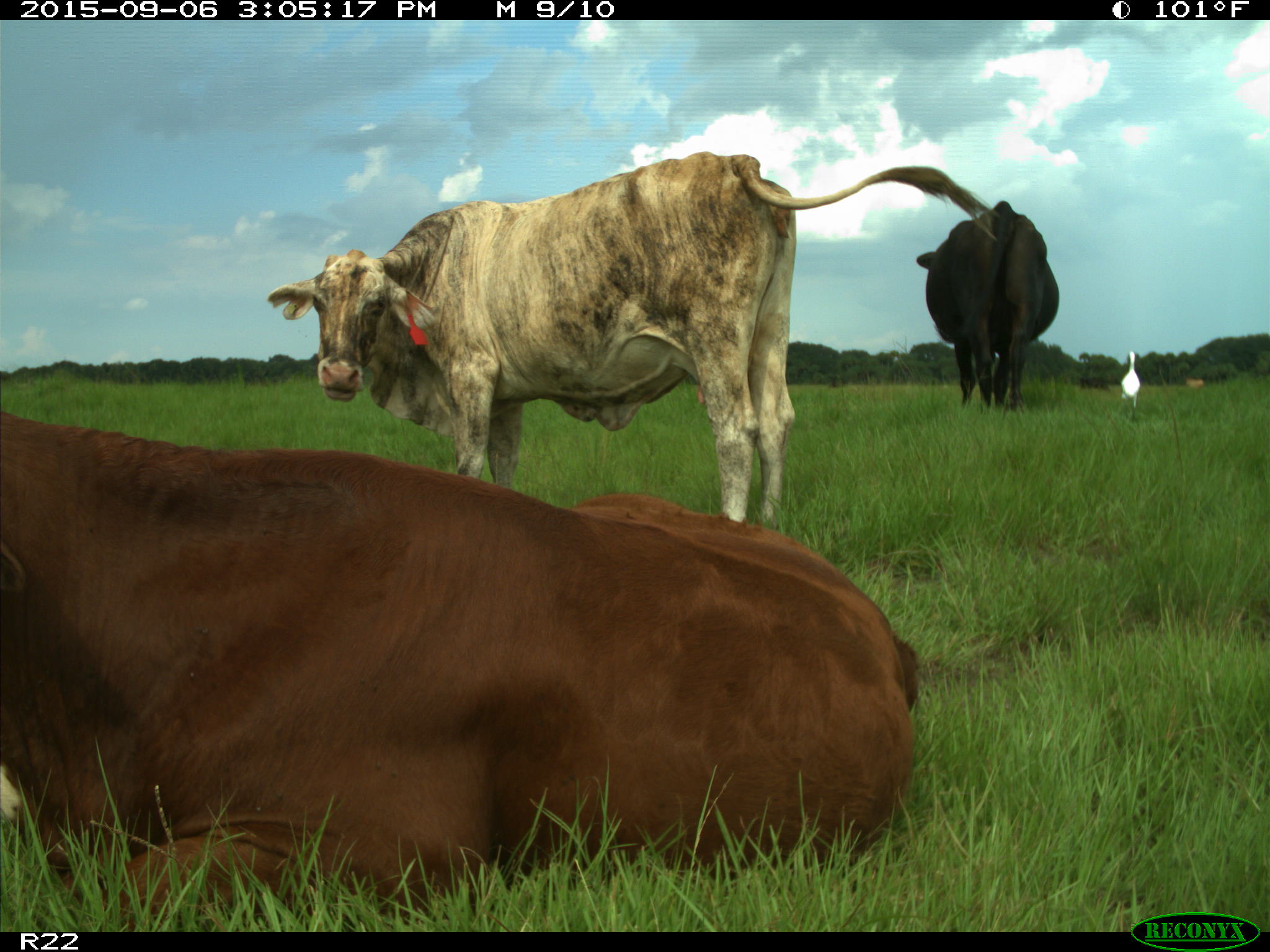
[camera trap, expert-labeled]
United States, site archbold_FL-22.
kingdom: Animalia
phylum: Chordata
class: Mammalia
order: Artiodactyla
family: Bovidae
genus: Bos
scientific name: Bos taurus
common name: domestic cow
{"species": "Bos taurus (domestic cow)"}